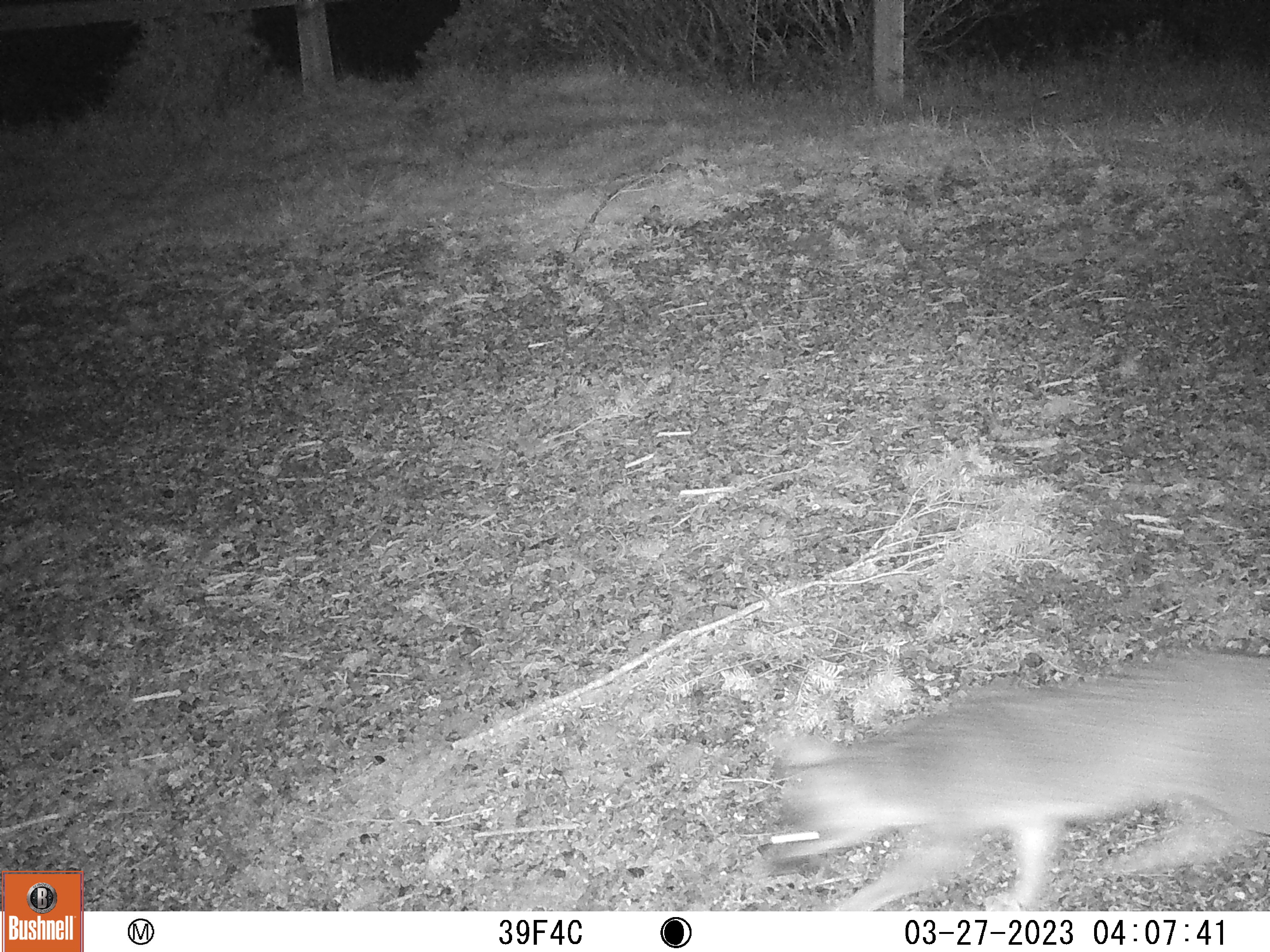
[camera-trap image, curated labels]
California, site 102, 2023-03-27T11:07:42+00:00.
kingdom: Animalia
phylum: Chordata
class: Mammalia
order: Carnivora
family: Canidae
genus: Urocyon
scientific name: Urocyon cinereoargenteus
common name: gray fox